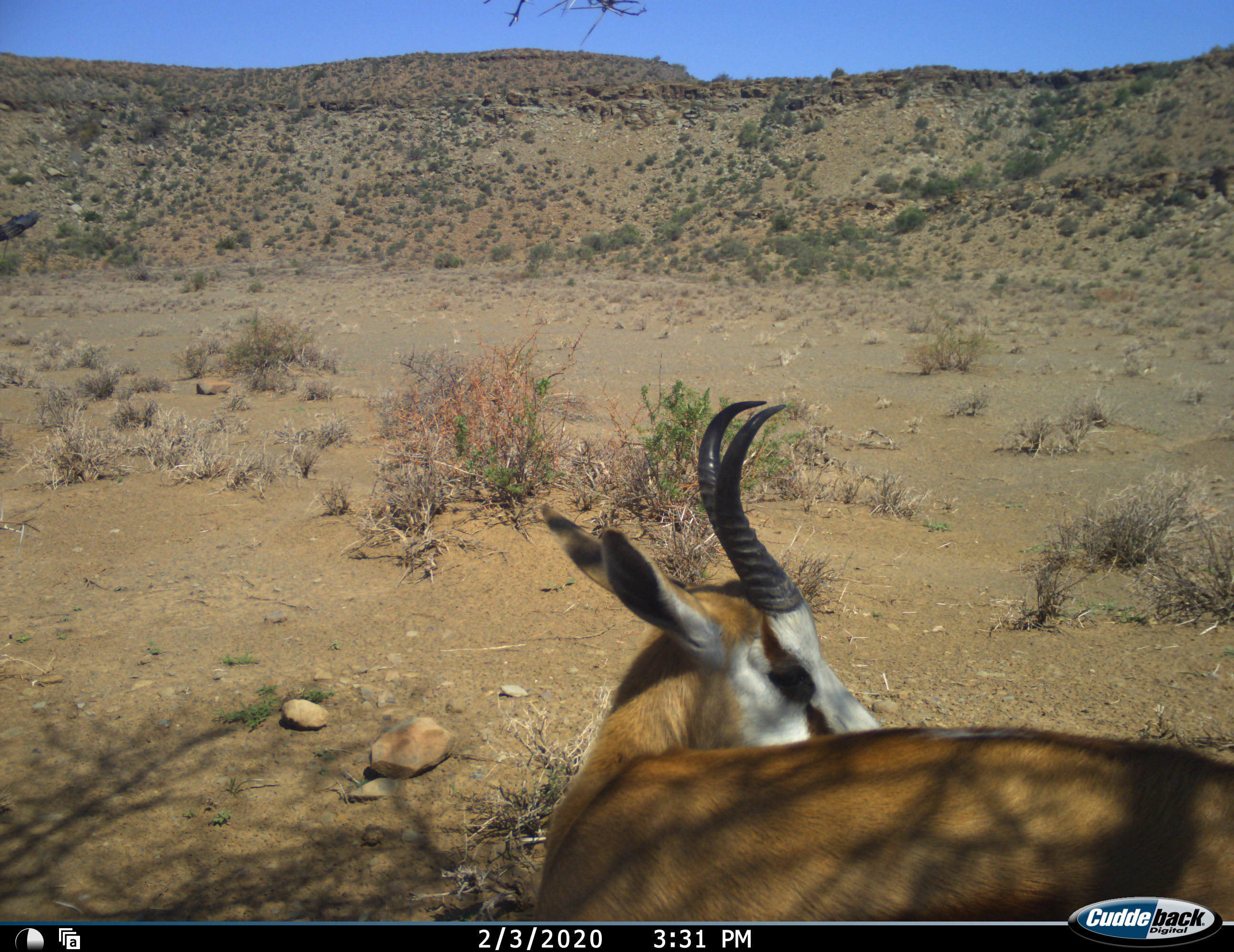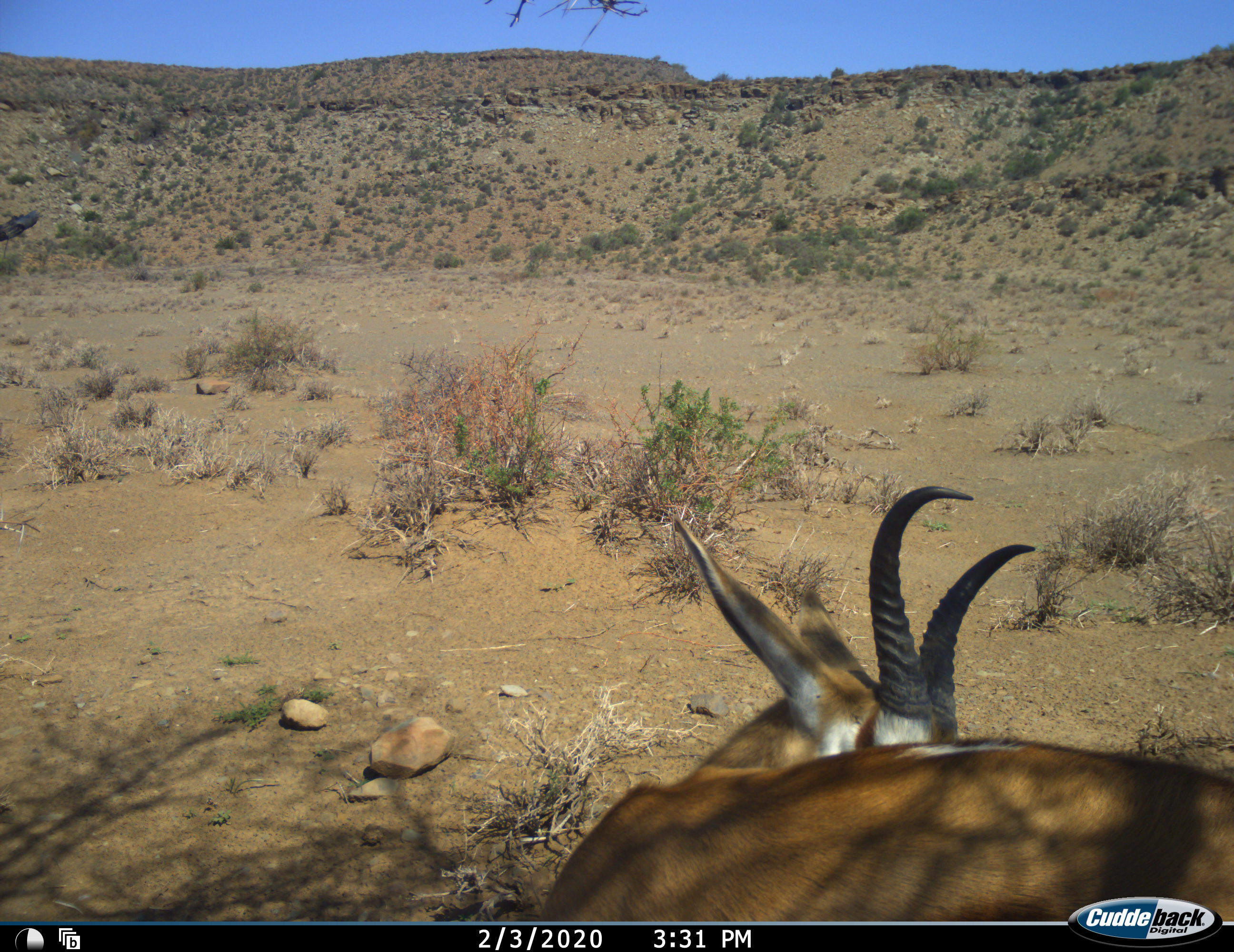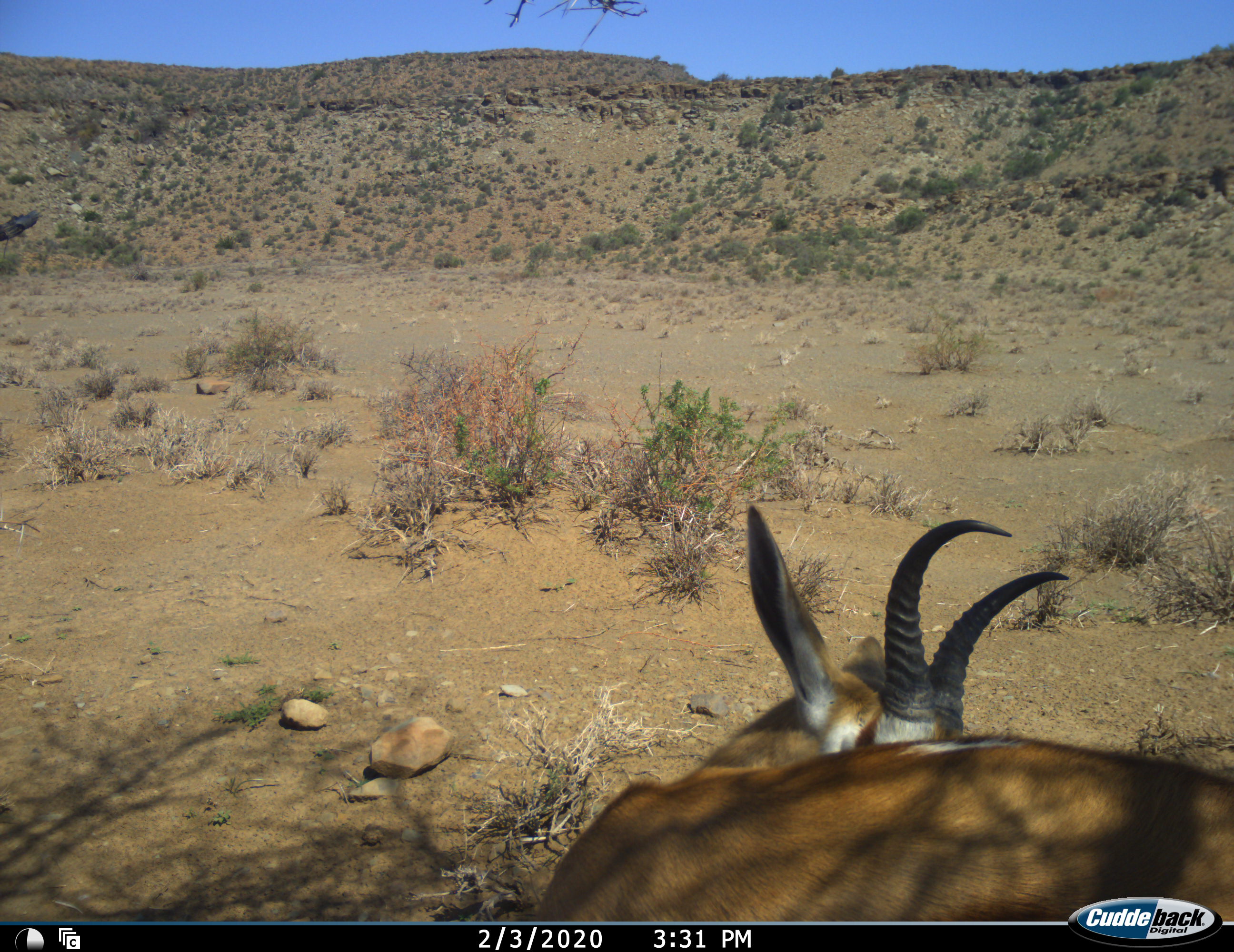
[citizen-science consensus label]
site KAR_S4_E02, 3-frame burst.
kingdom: Animalia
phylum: Chordata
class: Mammalia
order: Artiodactyla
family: Bovidae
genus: Antidorcas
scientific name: Antidorcas marsupialis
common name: springbok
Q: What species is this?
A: Springbok (Antidorcas marsupialis).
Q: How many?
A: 1.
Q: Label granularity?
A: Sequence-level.